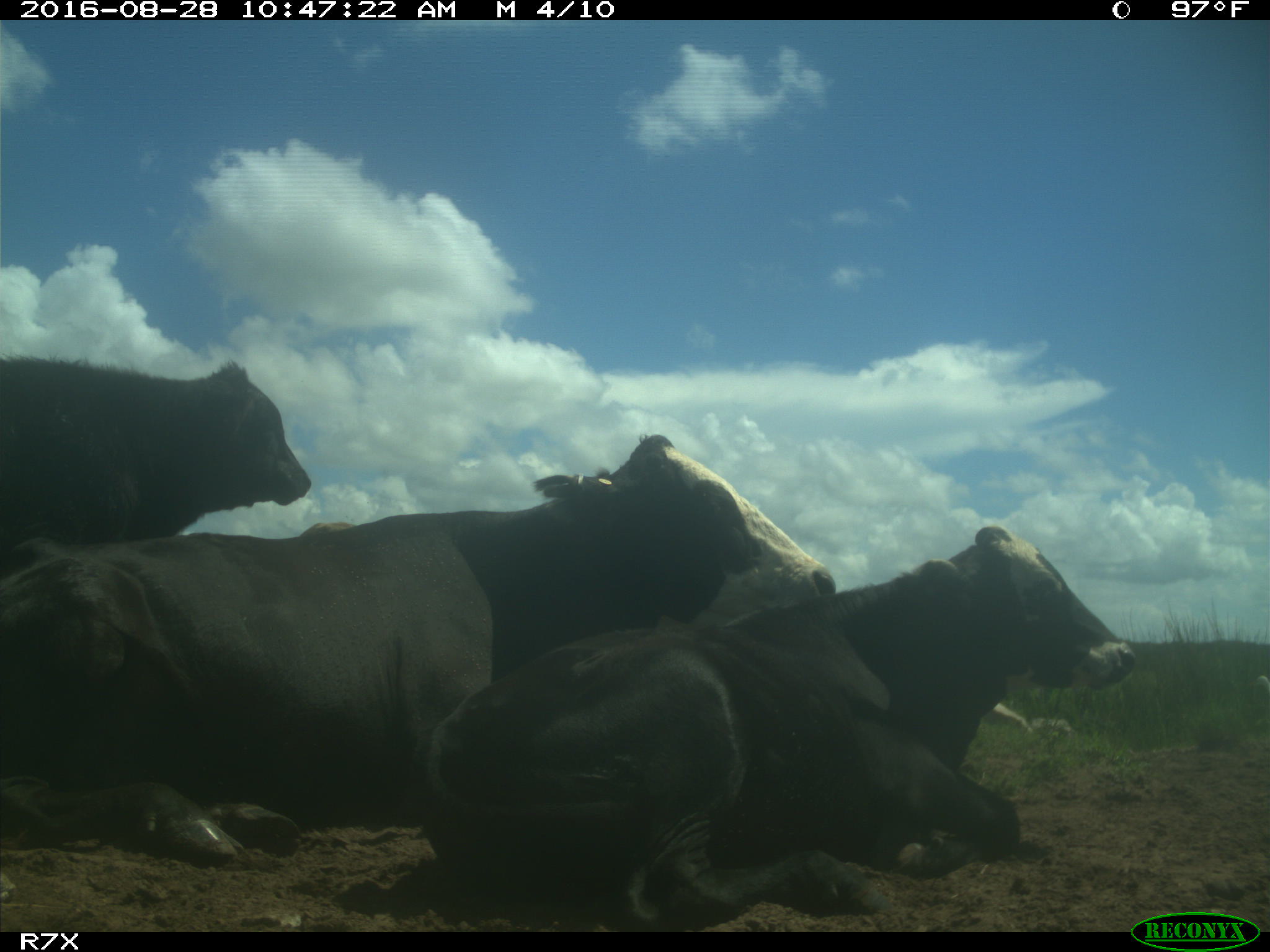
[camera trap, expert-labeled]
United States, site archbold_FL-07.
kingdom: Animalia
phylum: Chordata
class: Mammalia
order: Artiodactyla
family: Bovidae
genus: Bos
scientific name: Bos taurus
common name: domestic cow